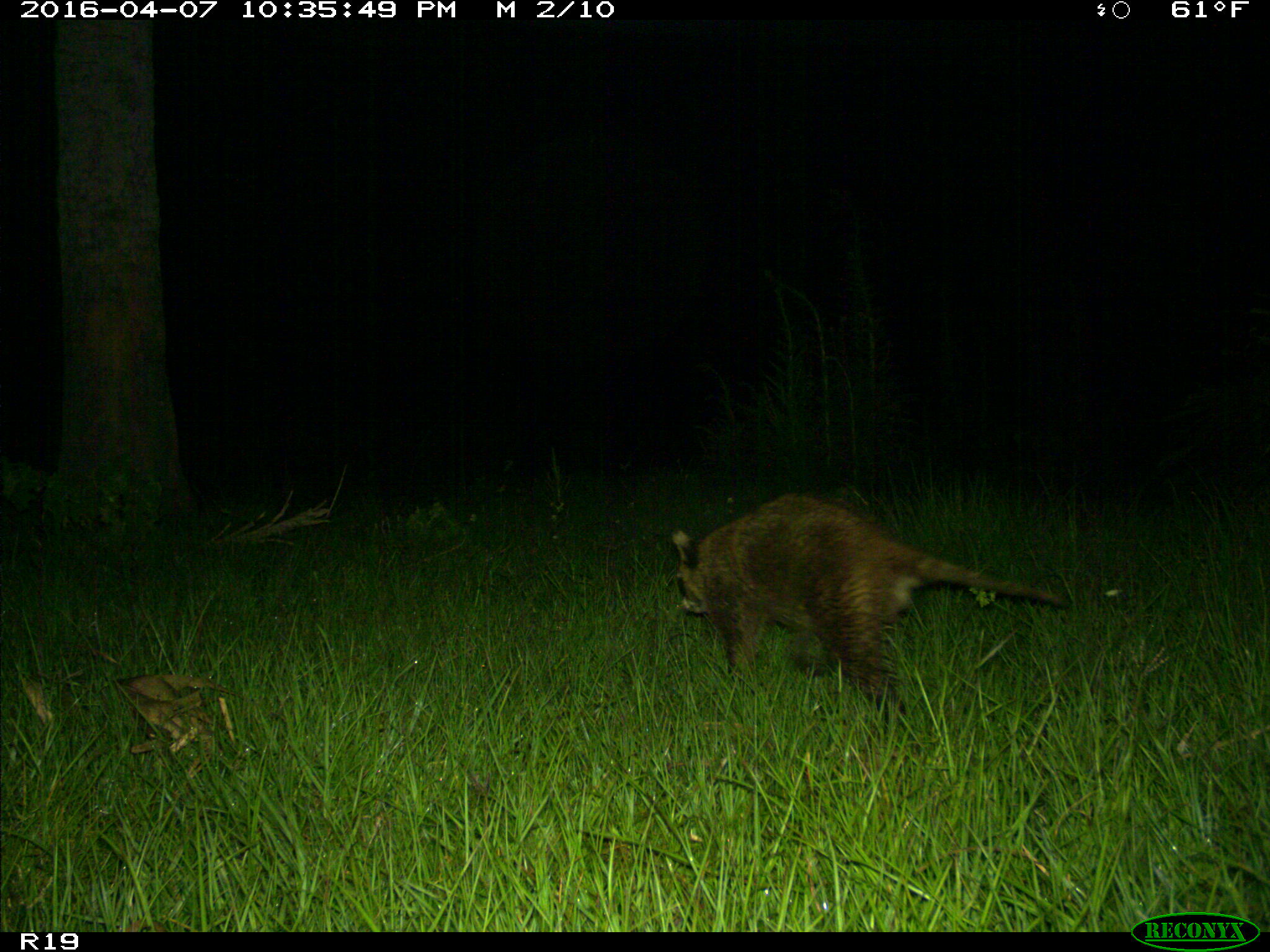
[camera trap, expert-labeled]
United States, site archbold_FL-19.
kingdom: Animalia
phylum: Chordata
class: Mammalia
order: Carnivora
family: Procyonidae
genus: Procyon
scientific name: Procyon lotor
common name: common raccoon